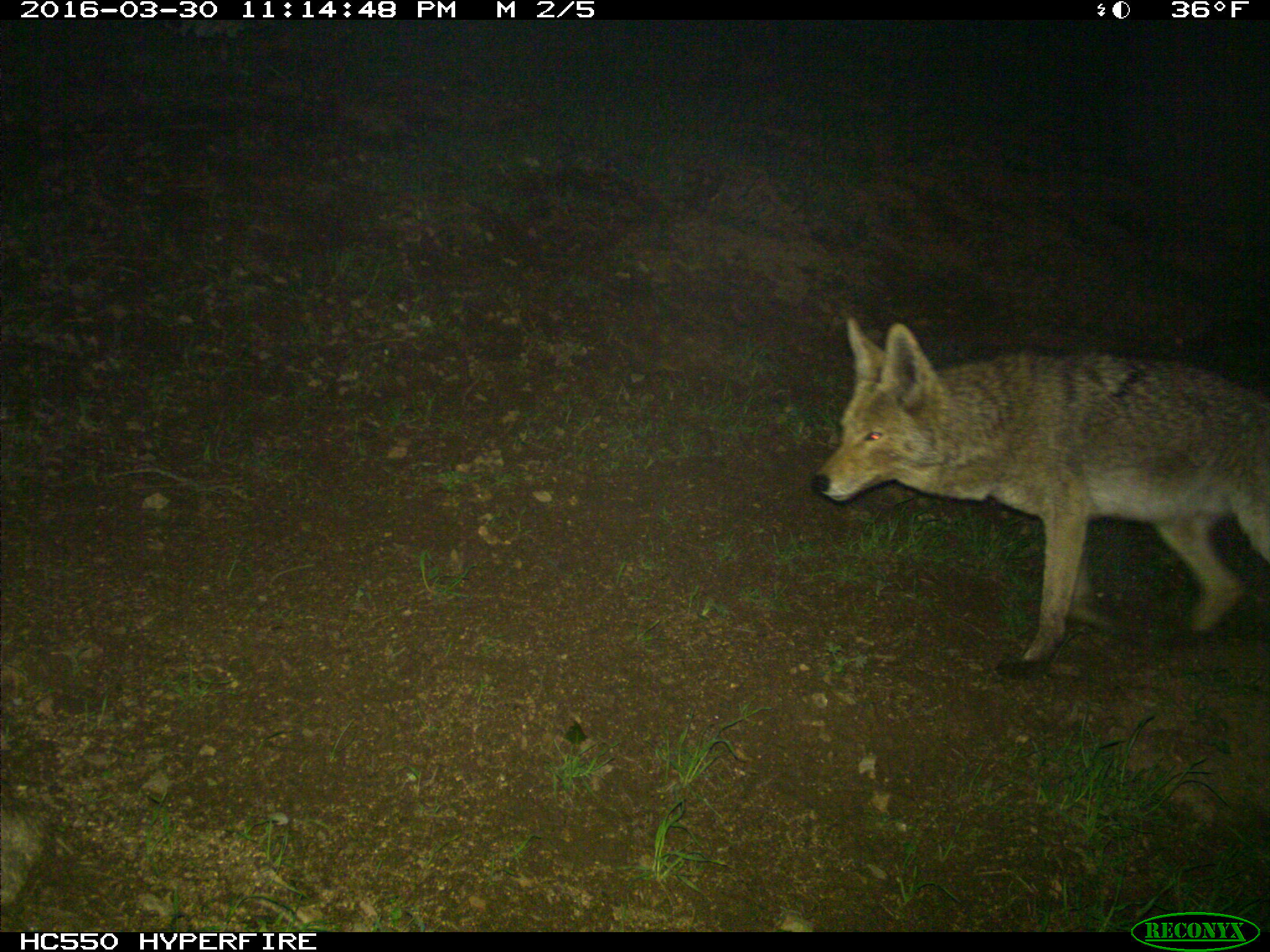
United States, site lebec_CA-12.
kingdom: Animalia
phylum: Chordata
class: Mammalia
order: Carnivora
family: Canidae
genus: Canis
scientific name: Canis latrans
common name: coyote